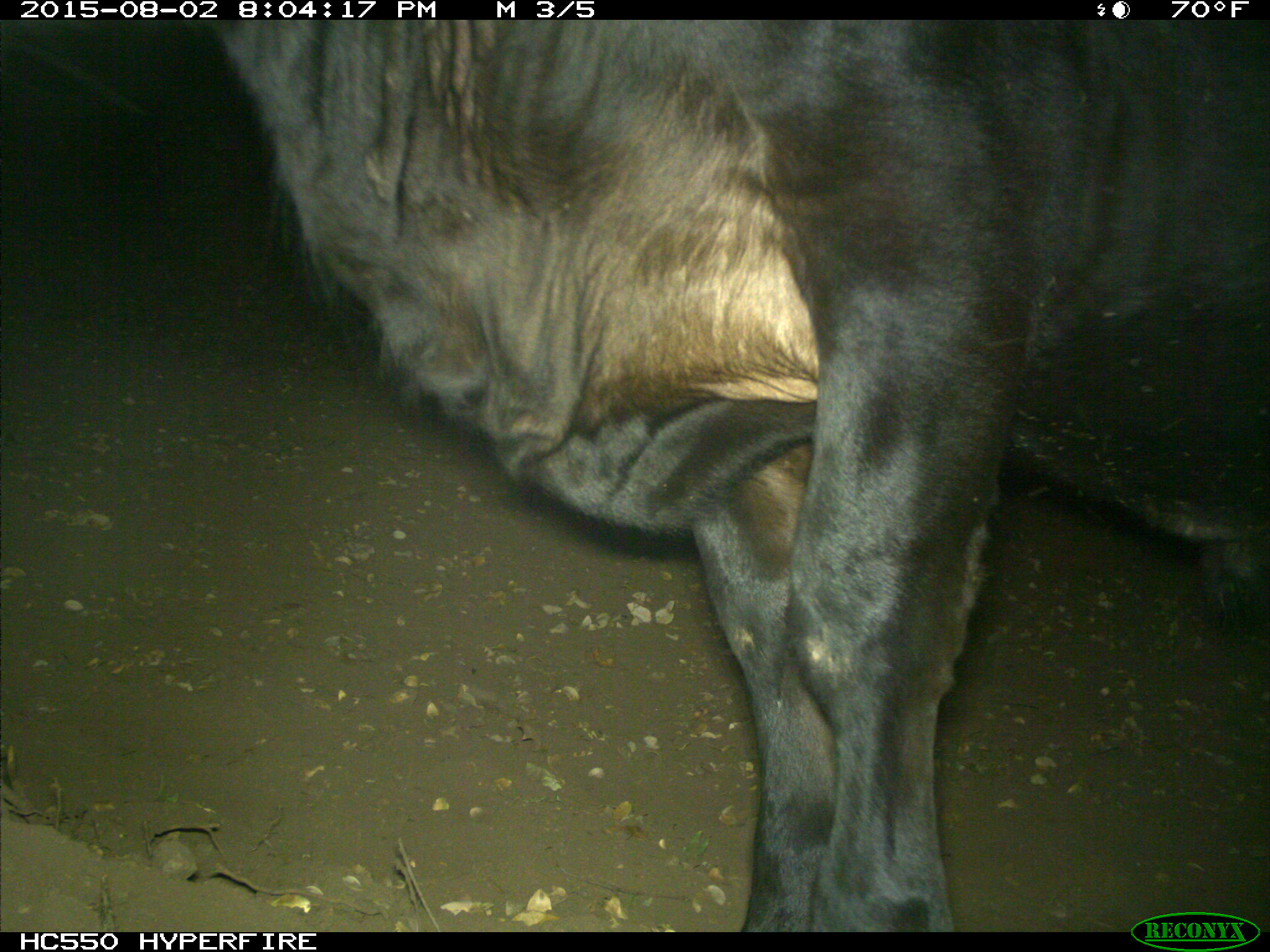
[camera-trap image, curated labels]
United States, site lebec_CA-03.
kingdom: Animalia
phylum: Chordata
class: Mammalia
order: Artiodactyla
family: Bovidae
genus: Bos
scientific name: Bos taurus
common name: domestic cow